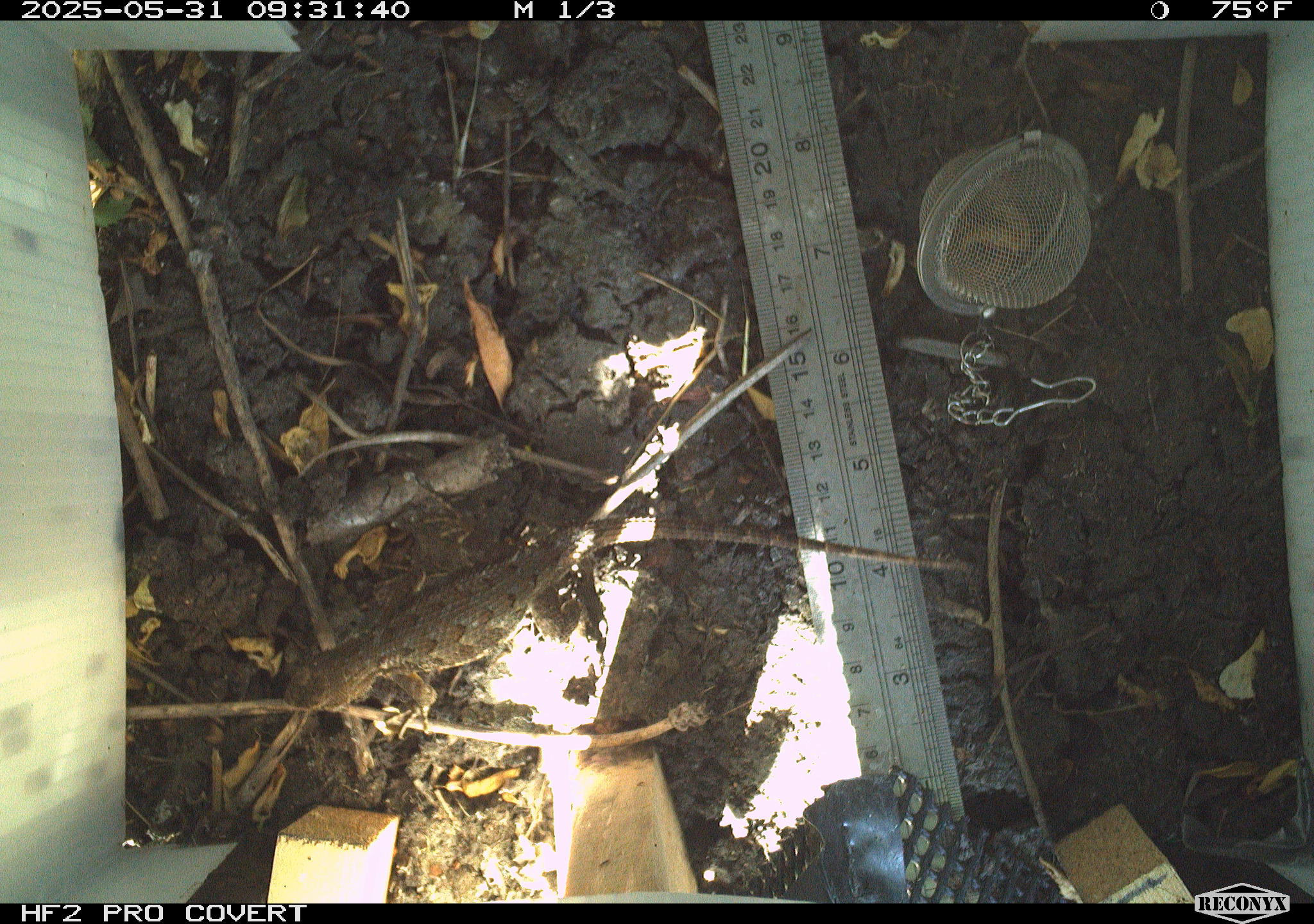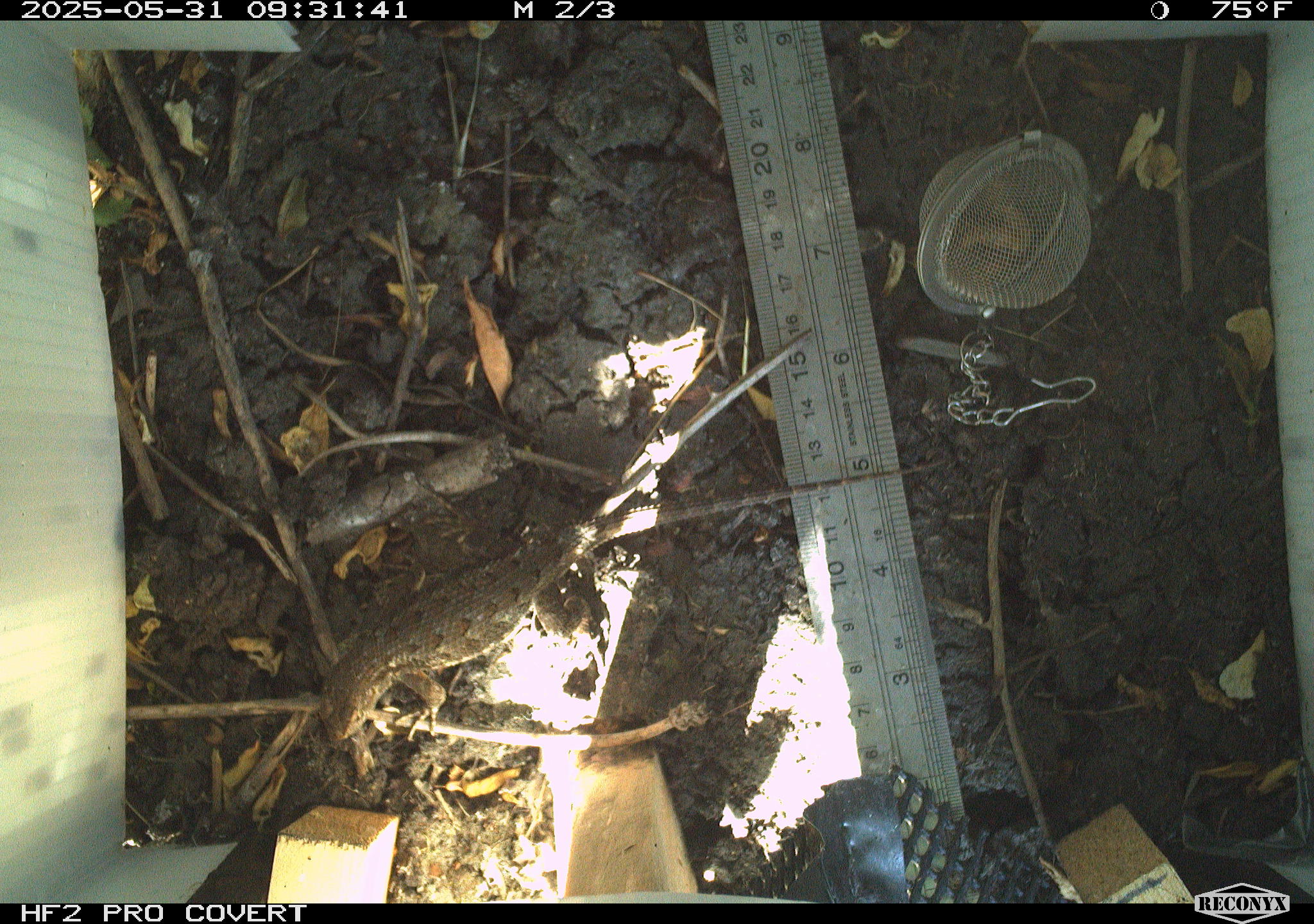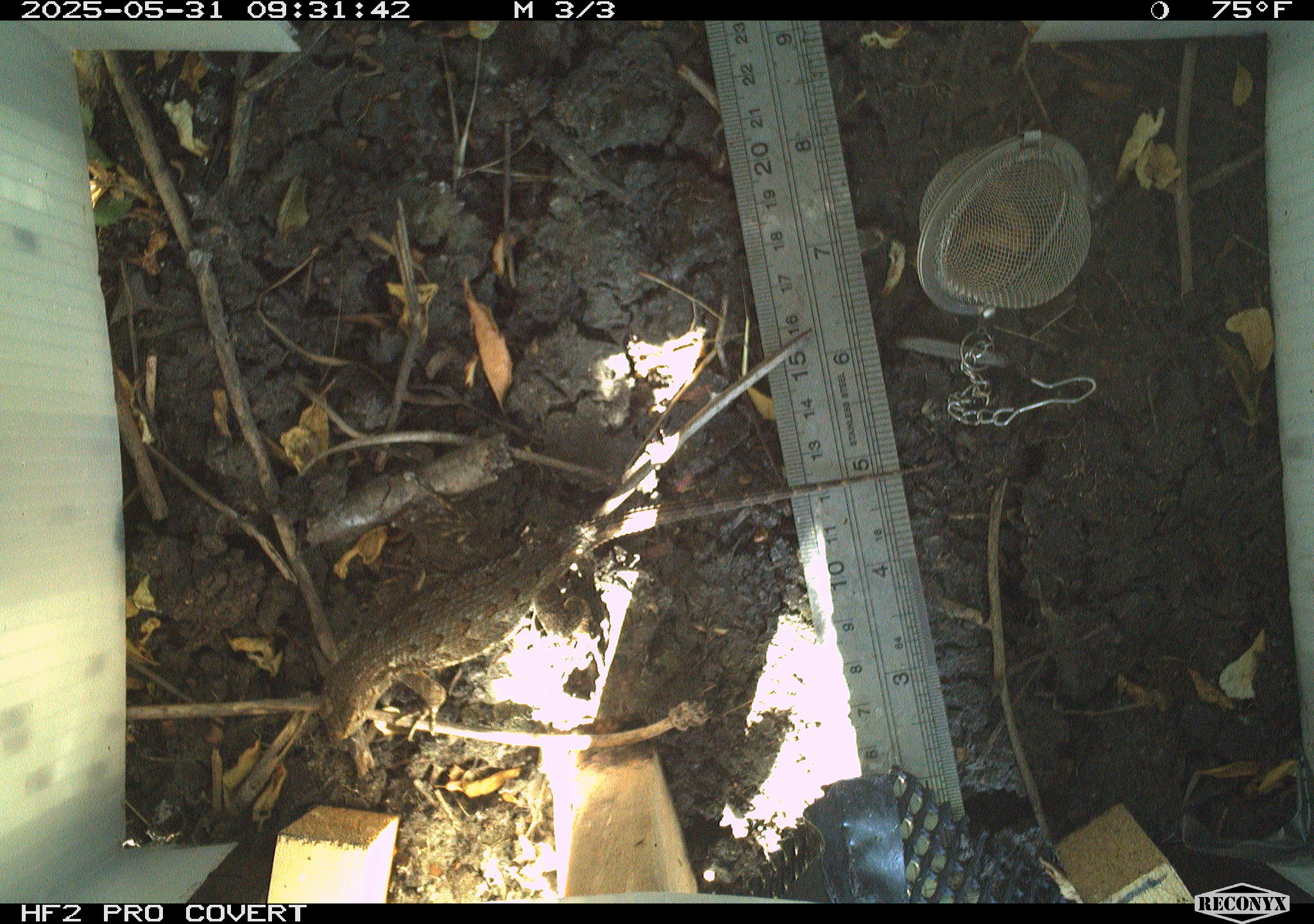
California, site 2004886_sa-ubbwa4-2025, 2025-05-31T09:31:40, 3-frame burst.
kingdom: Animalia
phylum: Chordata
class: Reptilia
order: Squamata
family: Phrynosomatidae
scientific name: Phrynosomatidae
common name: north american spiny lizards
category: sceloporus/uta species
Sceloporus/uta species (north american spiny lizards) (Phrynosomatidae).